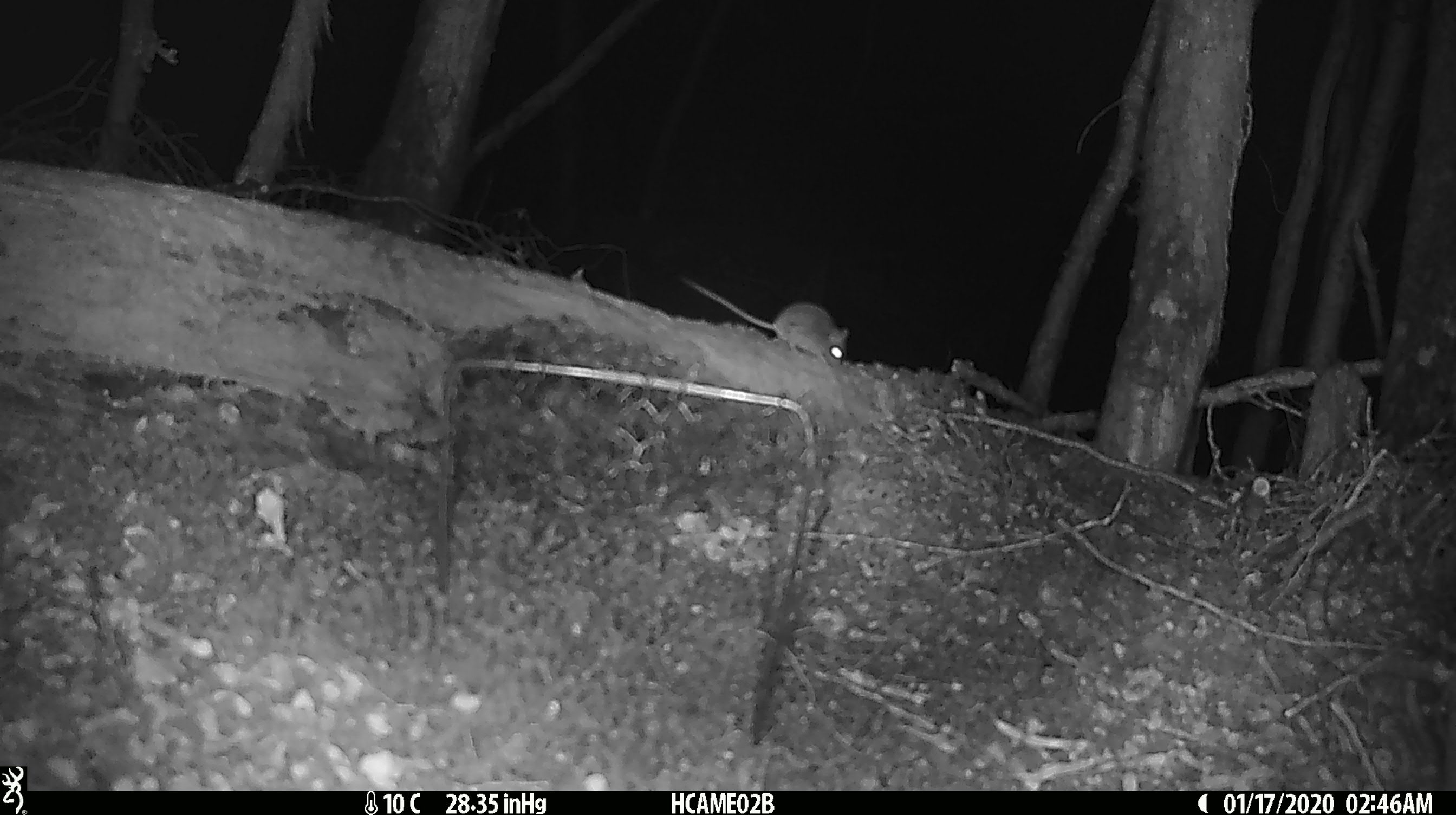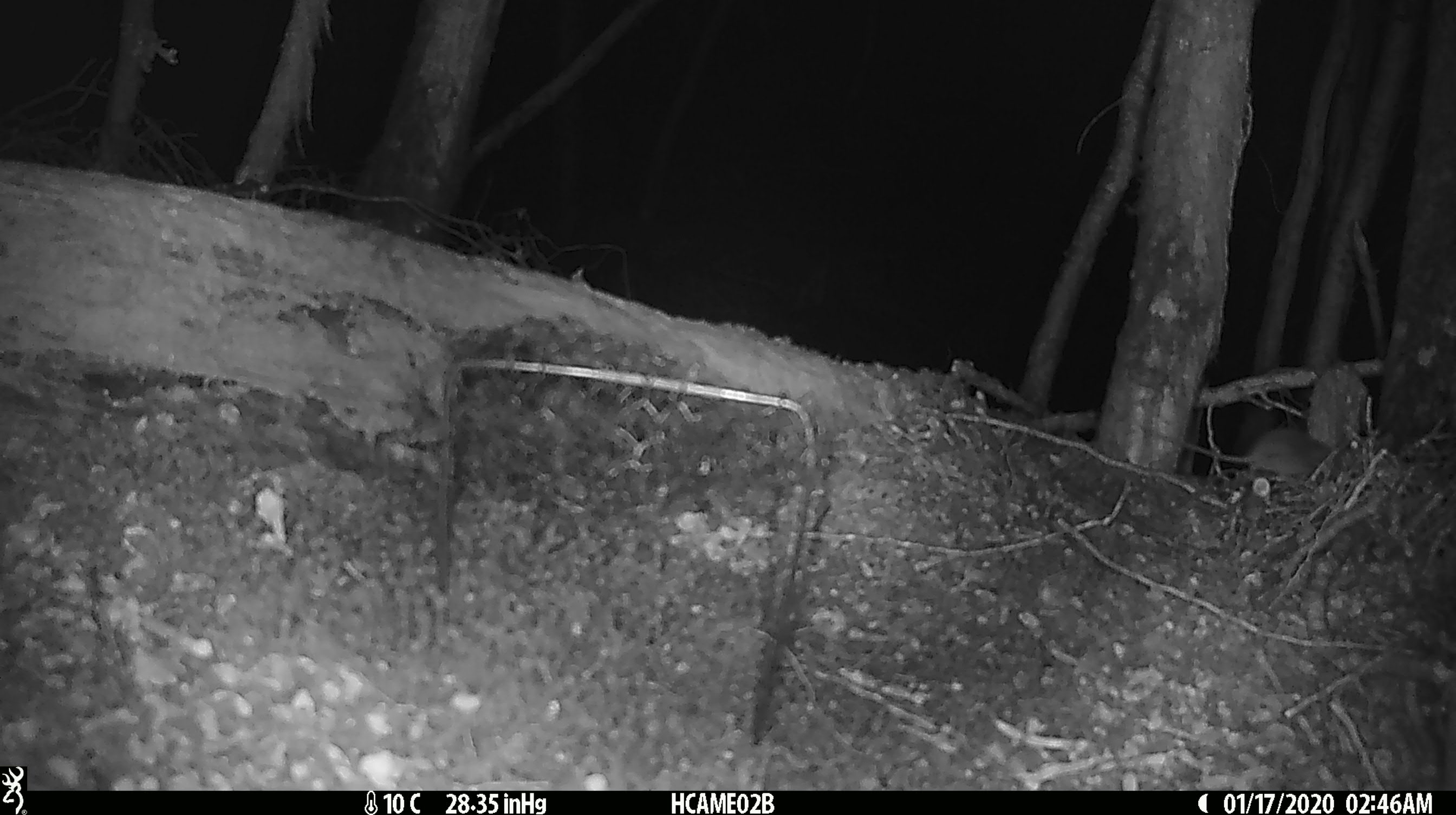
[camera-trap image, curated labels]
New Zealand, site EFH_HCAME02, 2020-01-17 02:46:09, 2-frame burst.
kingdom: Animalia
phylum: Chordata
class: Mammalia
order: Rodentia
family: Muridae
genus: Mus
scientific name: Mus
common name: mouse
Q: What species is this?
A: Mouse (Mus).